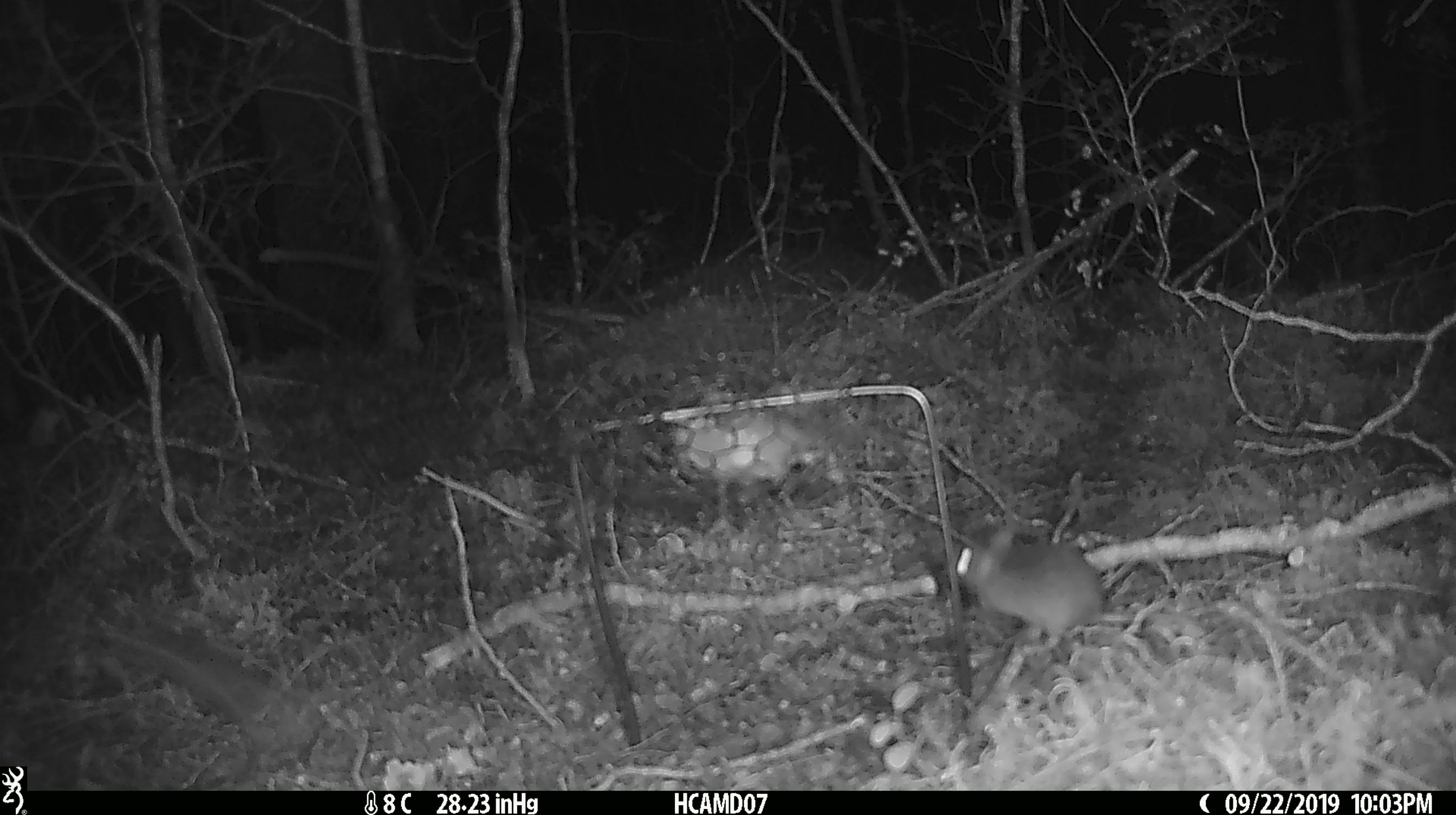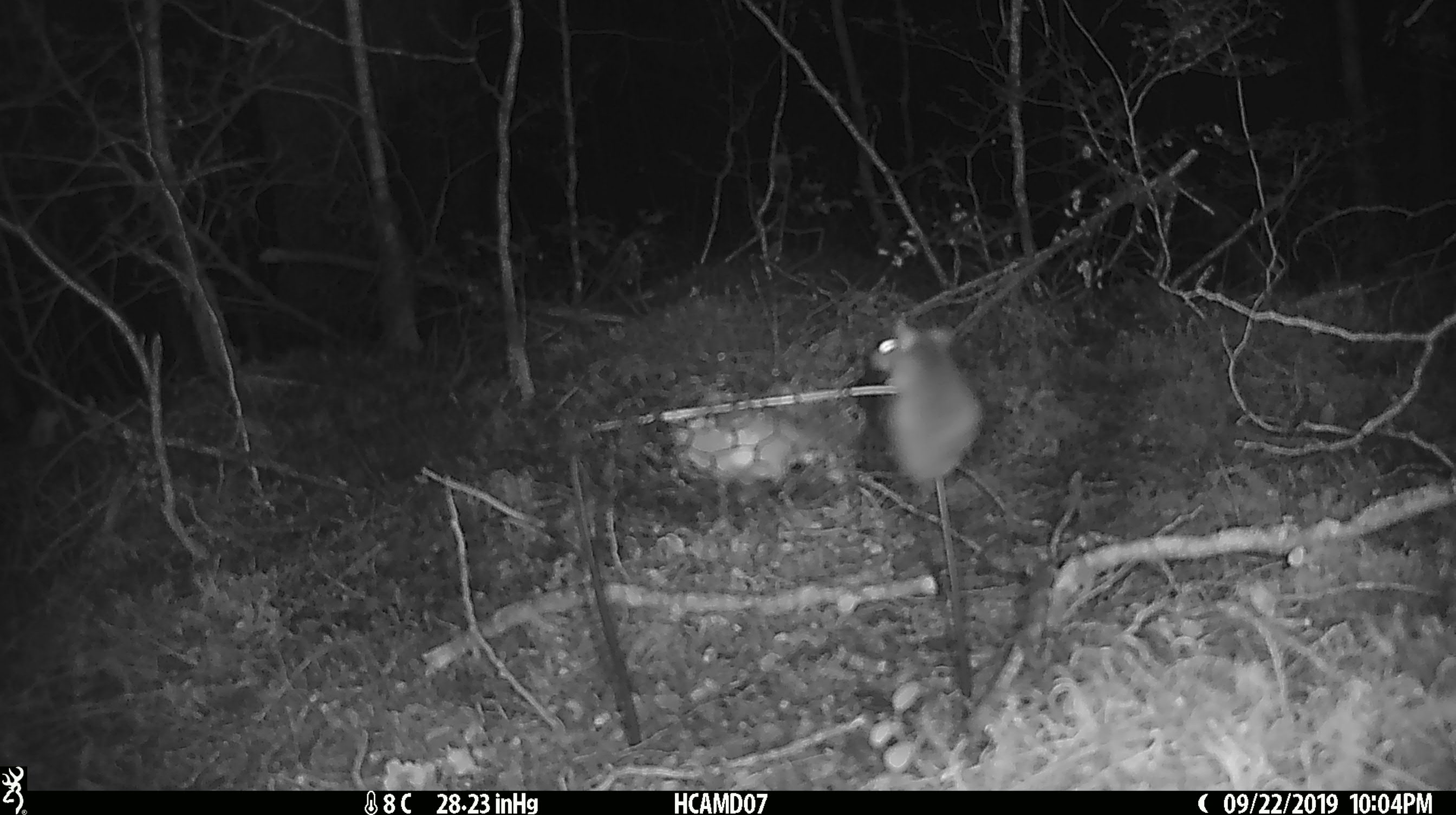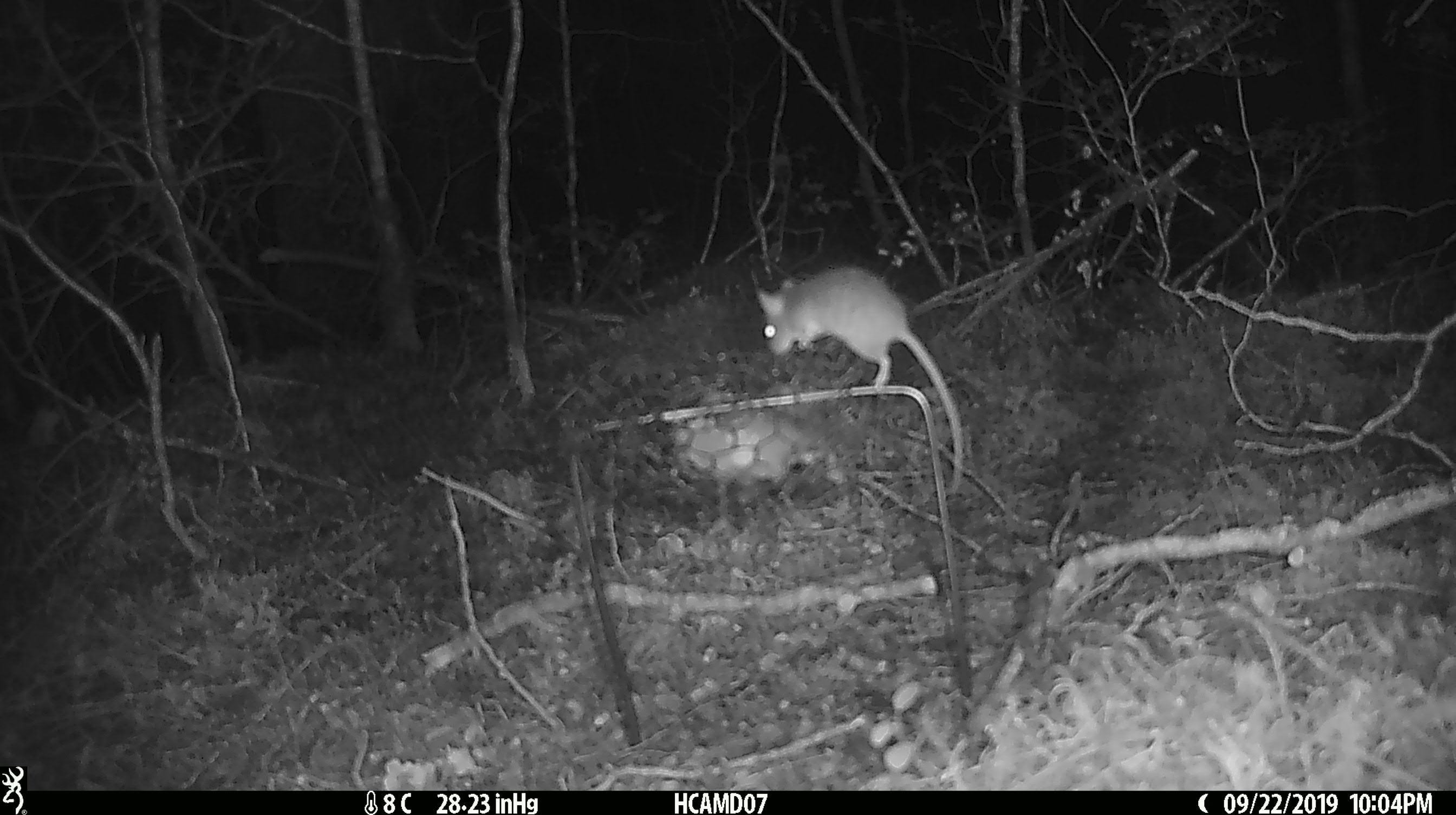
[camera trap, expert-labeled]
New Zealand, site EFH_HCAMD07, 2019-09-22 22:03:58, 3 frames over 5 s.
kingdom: Animalia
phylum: Chordata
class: Mammalia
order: Rodentia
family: Muridae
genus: Mus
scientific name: Mus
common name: mouse